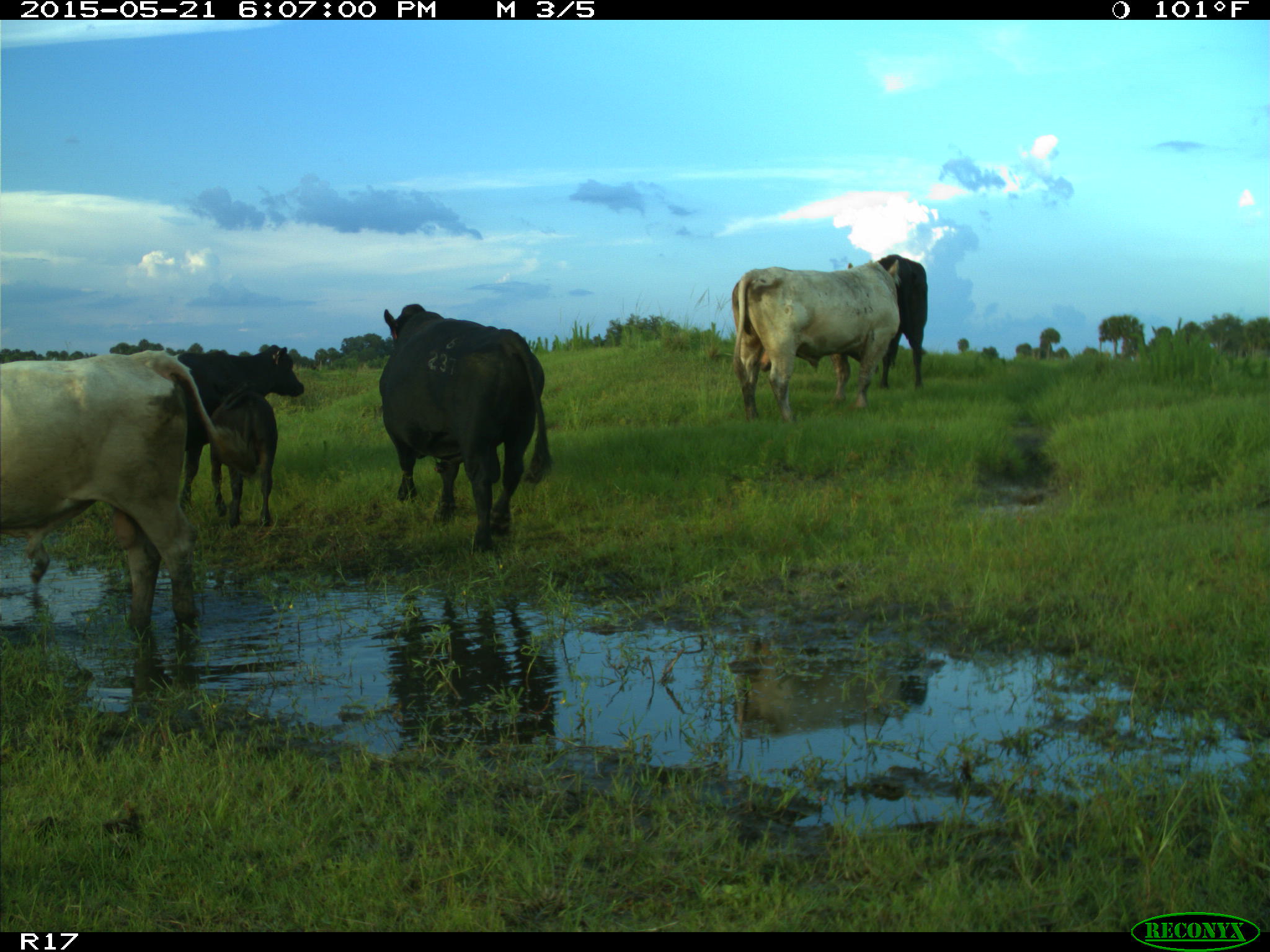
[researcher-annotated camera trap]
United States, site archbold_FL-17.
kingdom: Animalia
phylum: Chordata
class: Mammalia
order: Artiodactyla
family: Bovidae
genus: Bos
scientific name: Bos taurus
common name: domestic cow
Bos taurus (domestic cow).